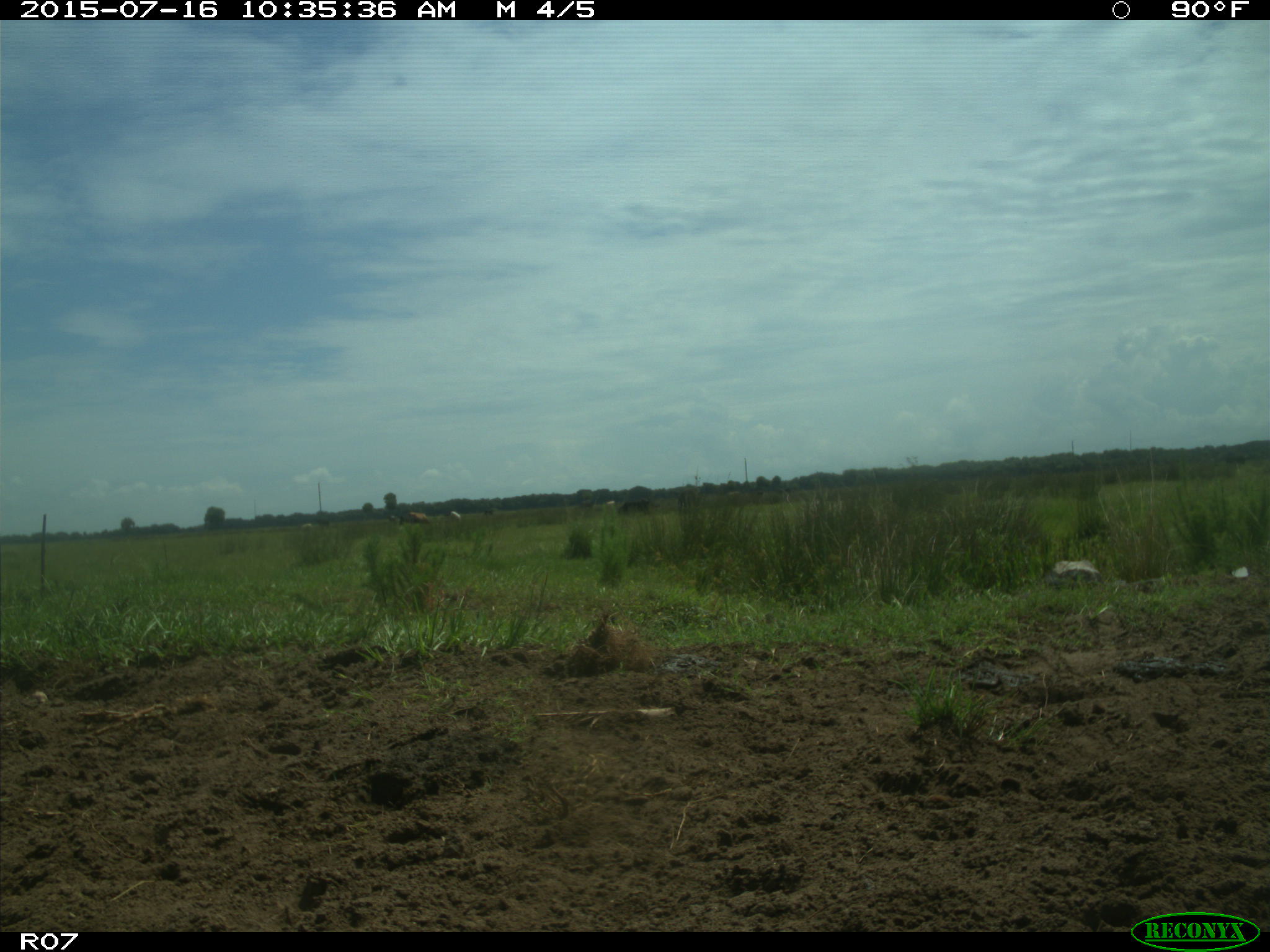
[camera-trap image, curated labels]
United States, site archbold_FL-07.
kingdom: Animalia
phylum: Chordata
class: Mammalia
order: Artiodactyla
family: Bovidae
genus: Bos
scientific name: Bos taurus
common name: domestic cow